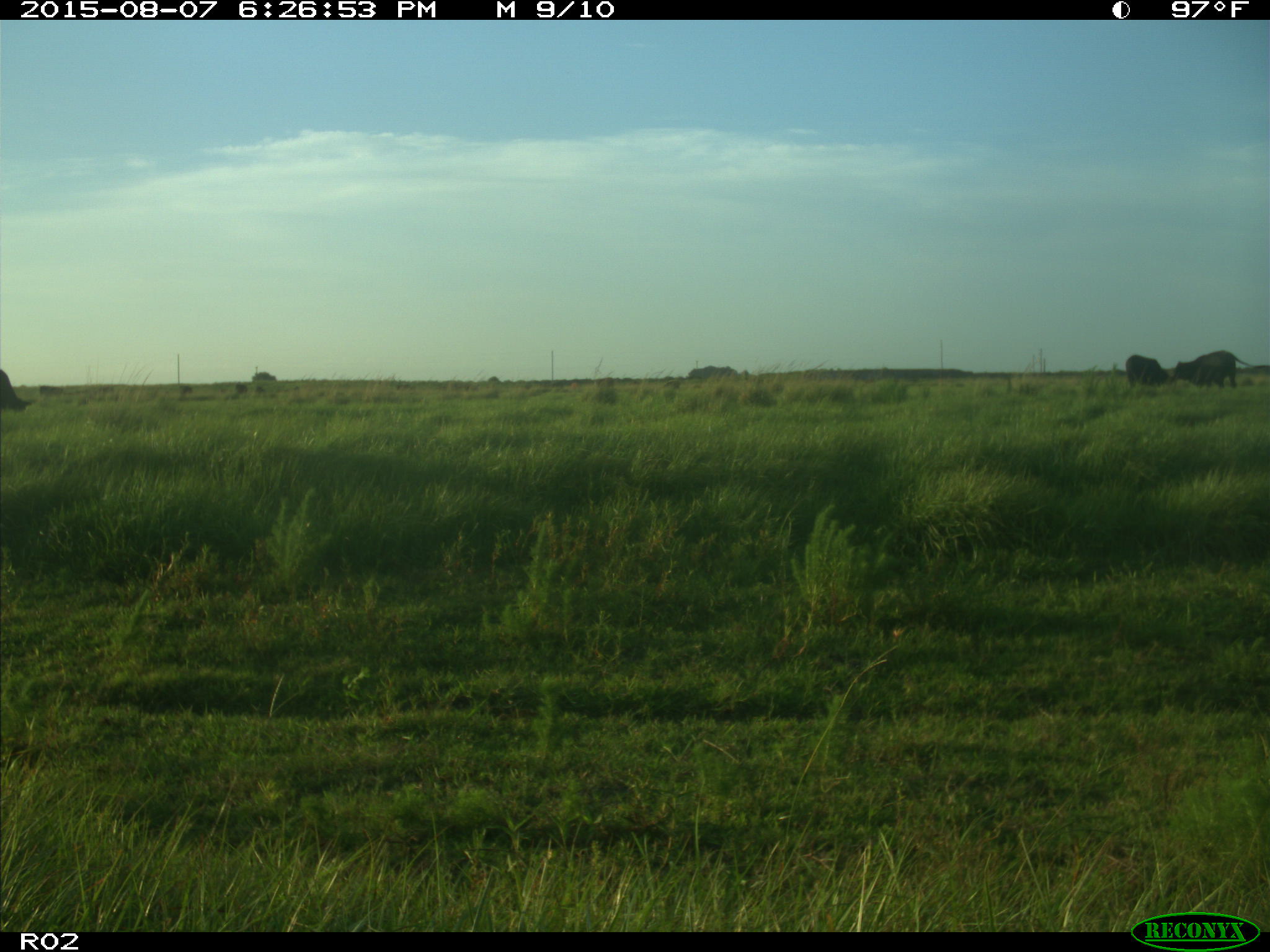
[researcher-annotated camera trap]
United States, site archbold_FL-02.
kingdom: Animalia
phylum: Chordata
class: Mammalia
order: Artiodactyla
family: Bovidae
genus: Bos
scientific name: Bos taurus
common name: domestic cow